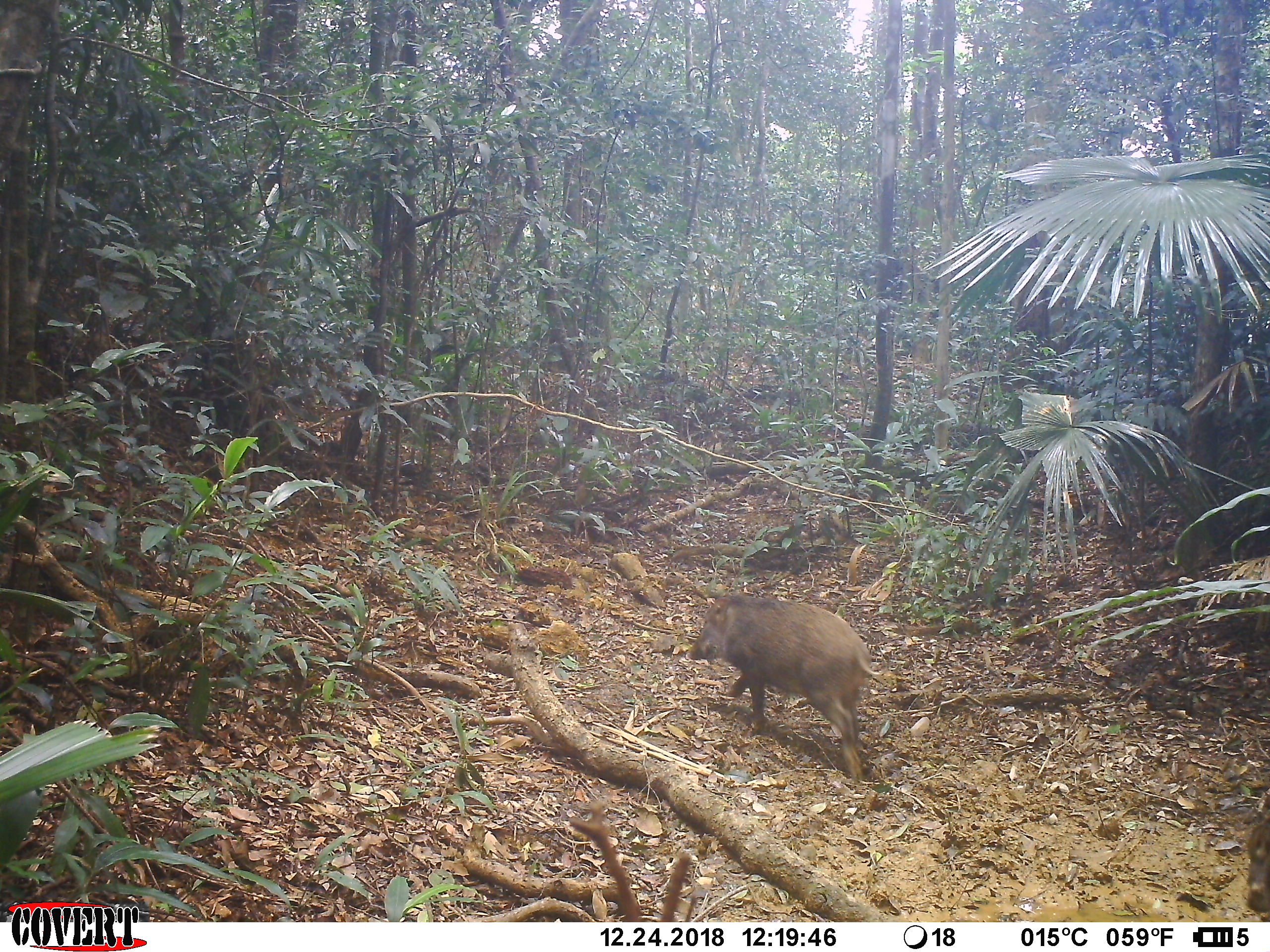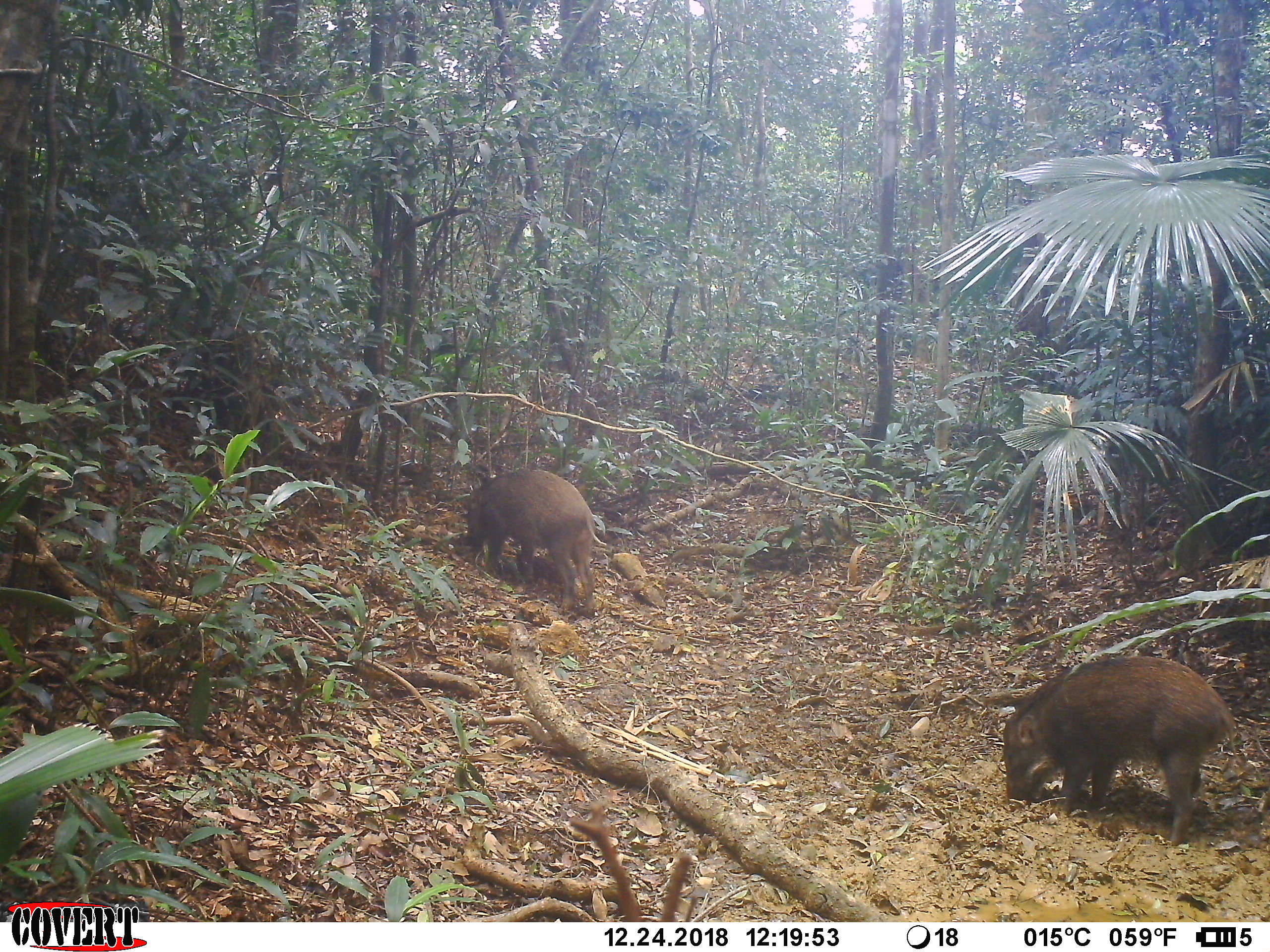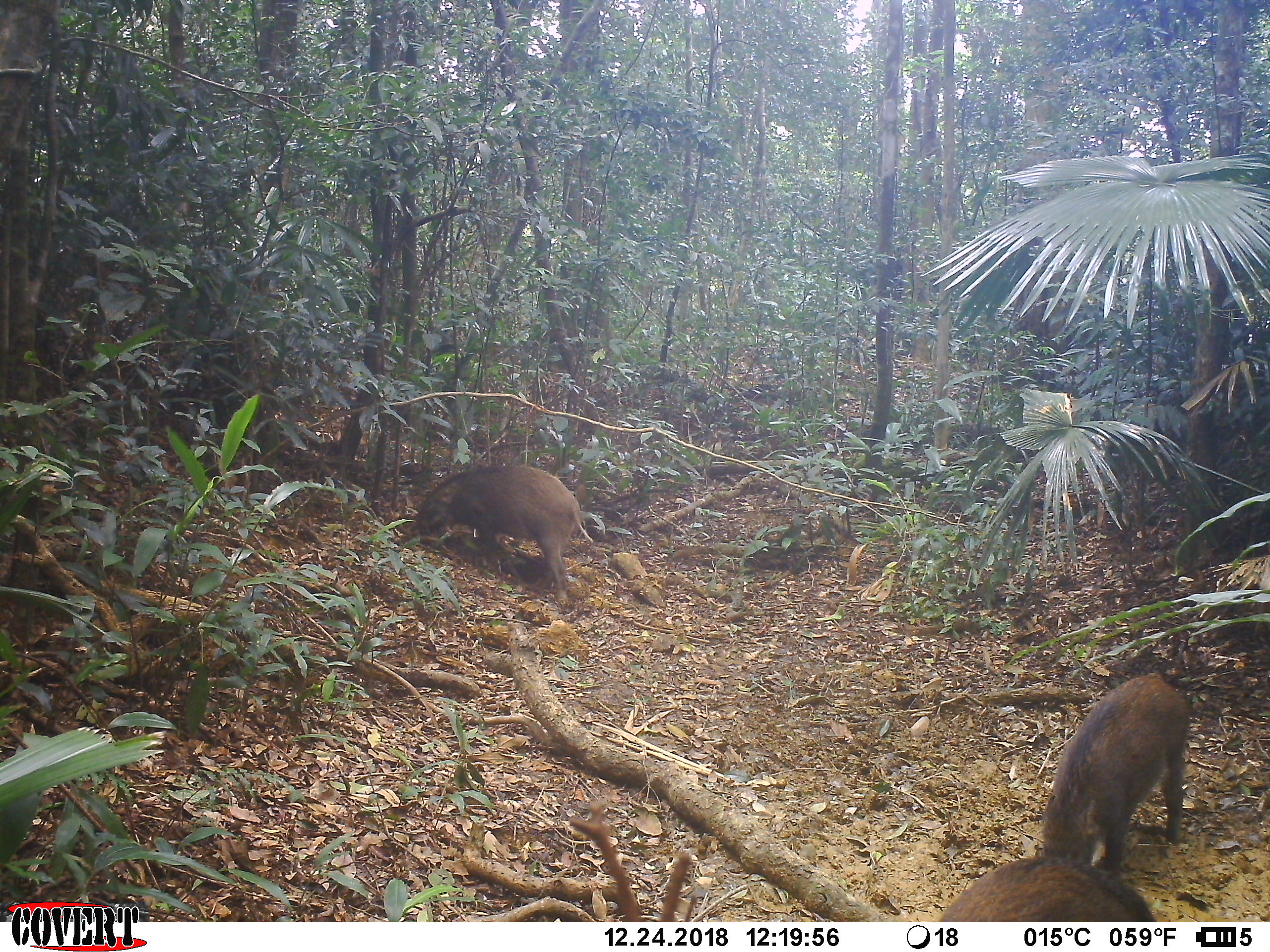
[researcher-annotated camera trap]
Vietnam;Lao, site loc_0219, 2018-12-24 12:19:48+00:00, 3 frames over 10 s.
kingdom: Animalia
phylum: Chordata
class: Mammalia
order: Artiodactyla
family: Suidae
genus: Sus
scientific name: Sus scrofa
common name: eurasian wild pig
Eurasian wild pig (Sus scrofa). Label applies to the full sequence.